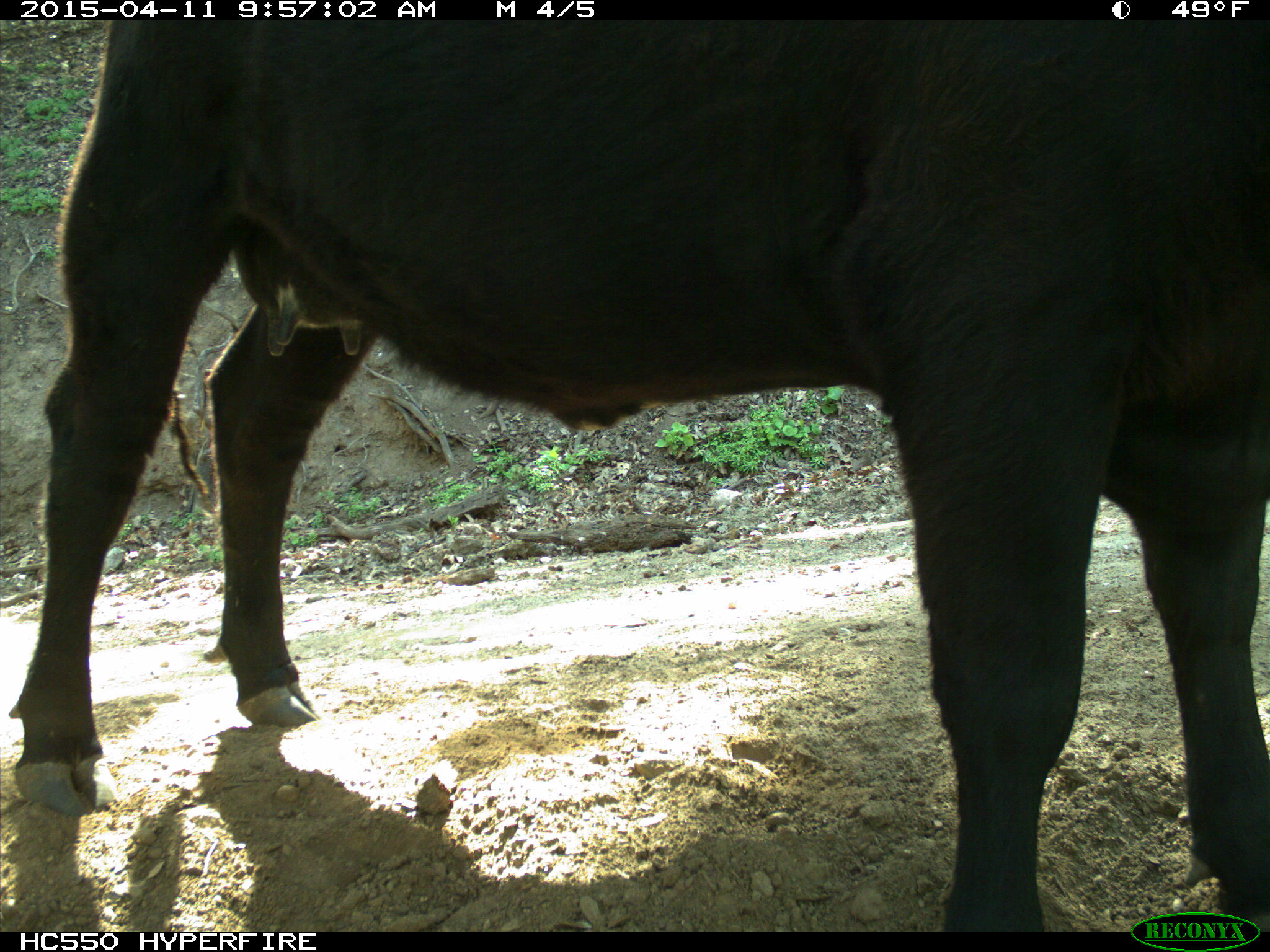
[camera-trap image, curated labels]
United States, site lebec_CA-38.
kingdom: Animalia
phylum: Chordata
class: Mammalia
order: Artiodactyla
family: Bovidae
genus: Bos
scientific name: Bos taurus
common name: domestic cow